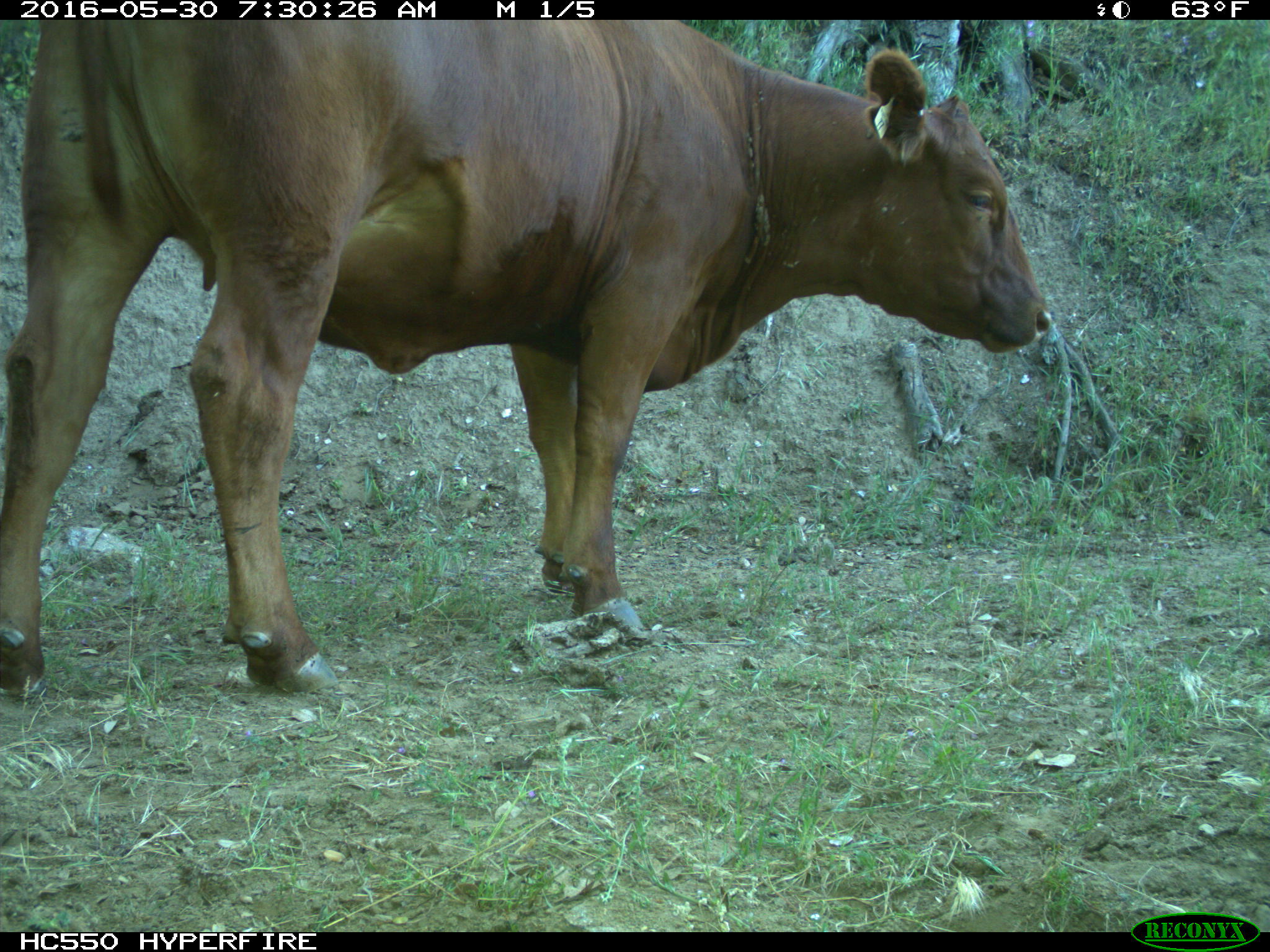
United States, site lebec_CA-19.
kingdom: Animalia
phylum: Chordata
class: Mammalia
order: Artiodactyla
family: Bovidae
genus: Bos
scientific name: Bos taurus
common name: domestic cow